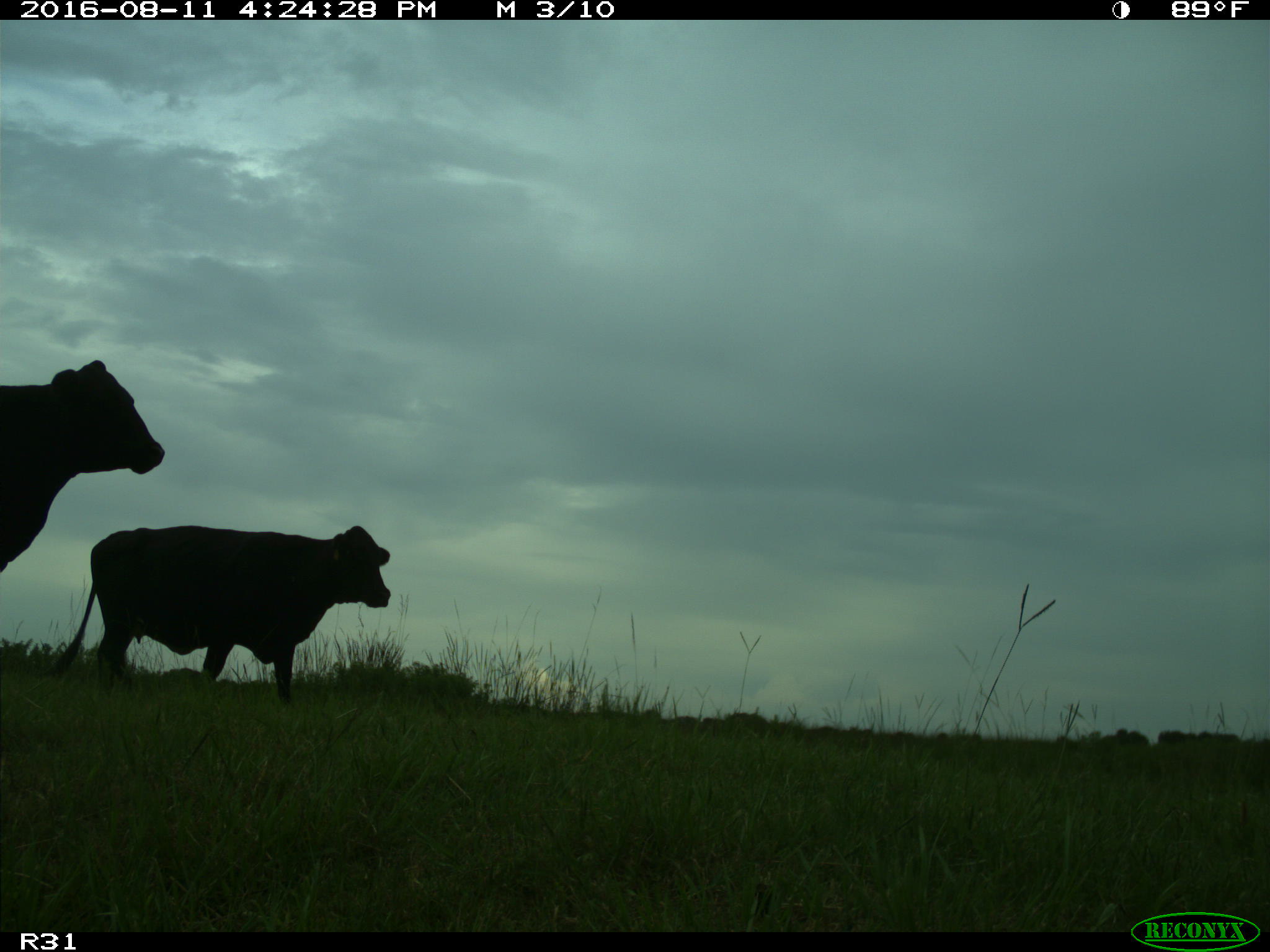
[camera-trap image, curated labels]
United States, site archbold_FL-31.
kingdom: Animalia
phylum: Chordata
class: Mammalia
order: Artiodactyla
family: Bovidae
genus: Bos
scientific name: Bos taurus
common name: domestic cow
Bos taurus (domestic cow).